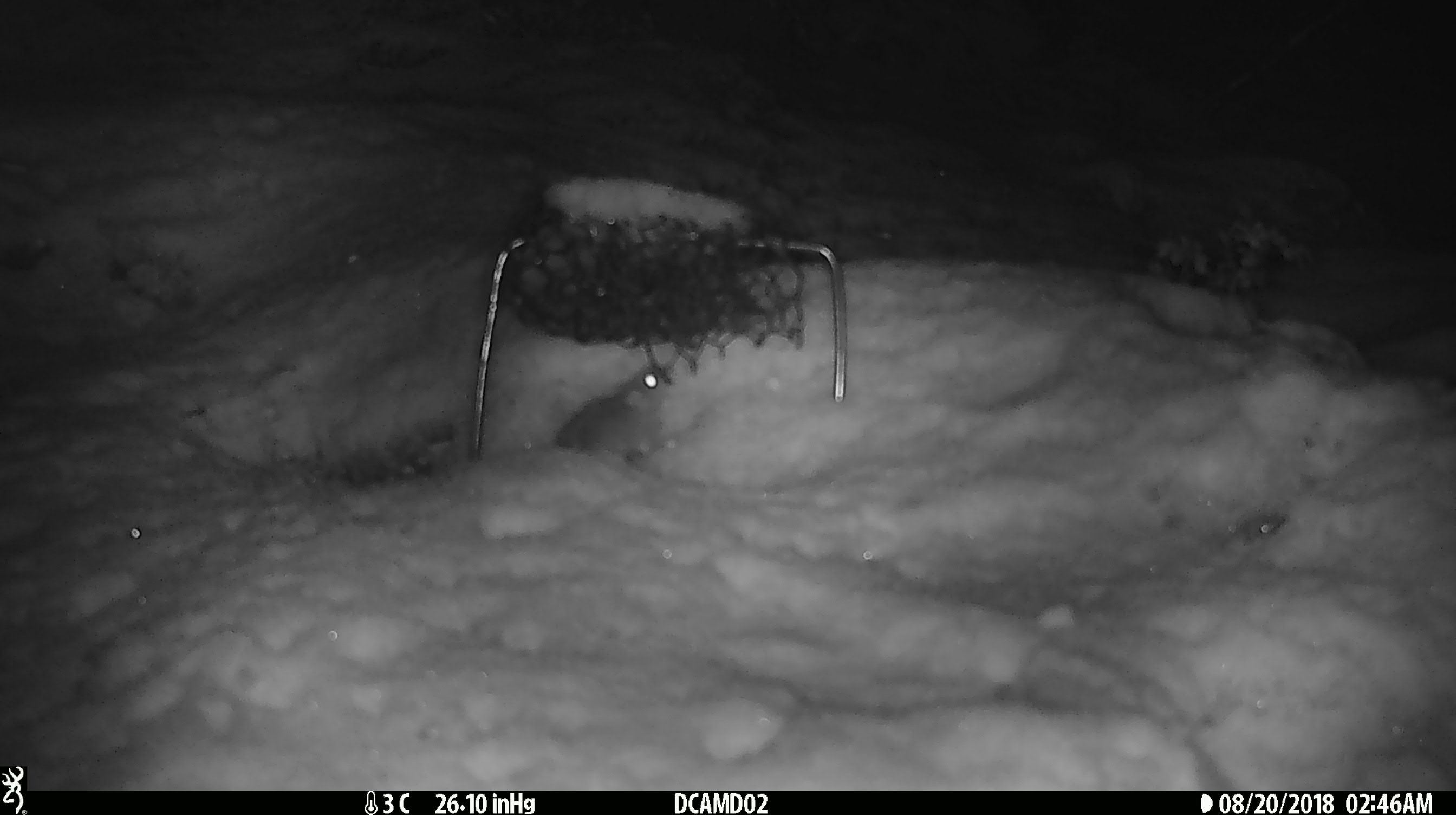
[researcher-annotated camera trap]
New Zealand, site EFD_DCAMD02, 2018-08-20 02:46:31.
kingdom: Animalia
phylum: Chordata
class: Mammalia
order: Rodentia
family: Muridae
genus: Mus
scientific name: Mus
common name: mouse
Mouse (Mus).